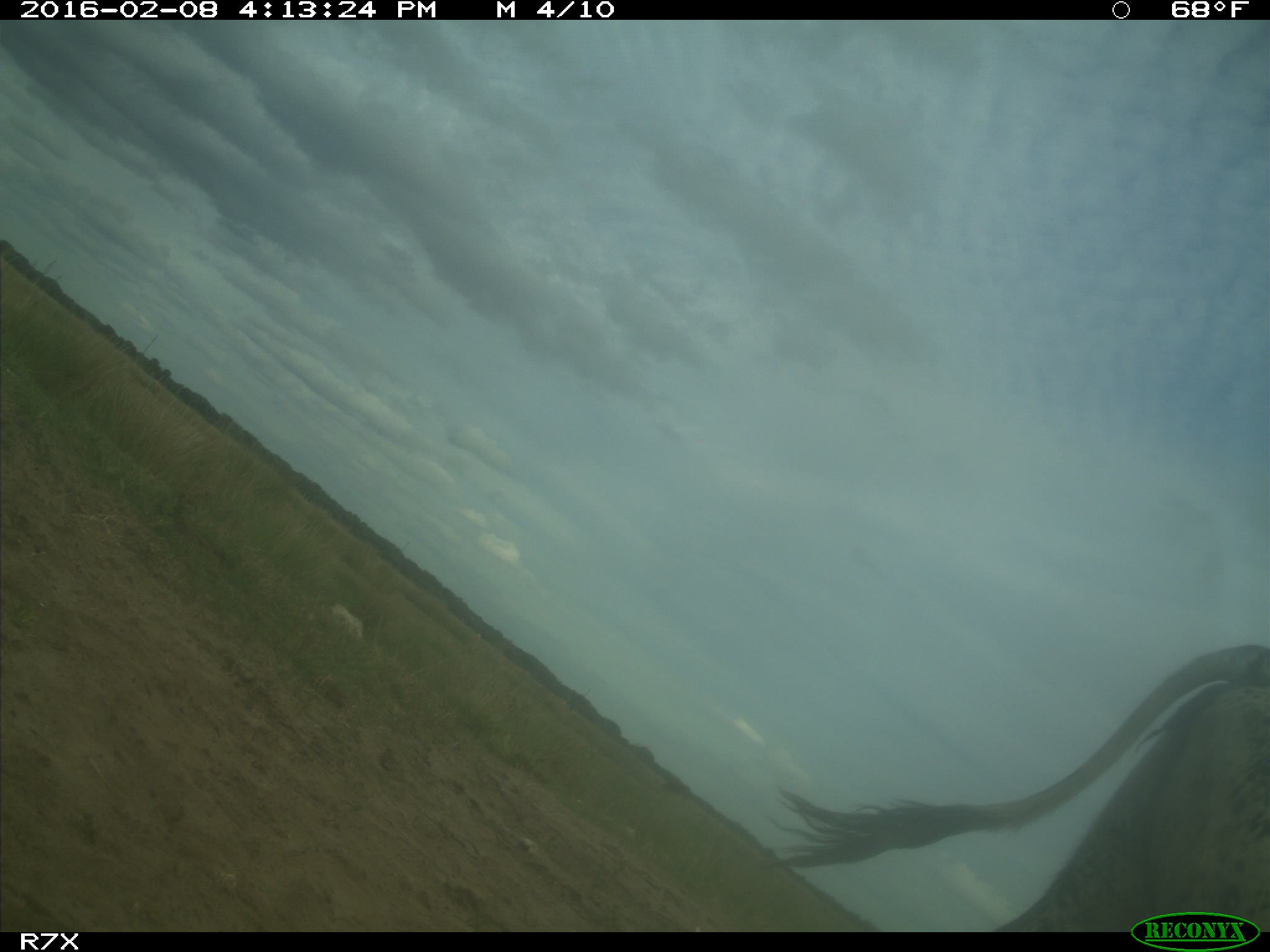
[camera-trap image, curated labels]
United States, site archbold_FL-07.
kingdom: Animalia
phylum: Chordata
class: Mammalia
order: Artiodactyla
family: Bovidae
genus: Bos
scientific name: Bos taurus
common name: domestic cow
Bos taurus (domestic cow).